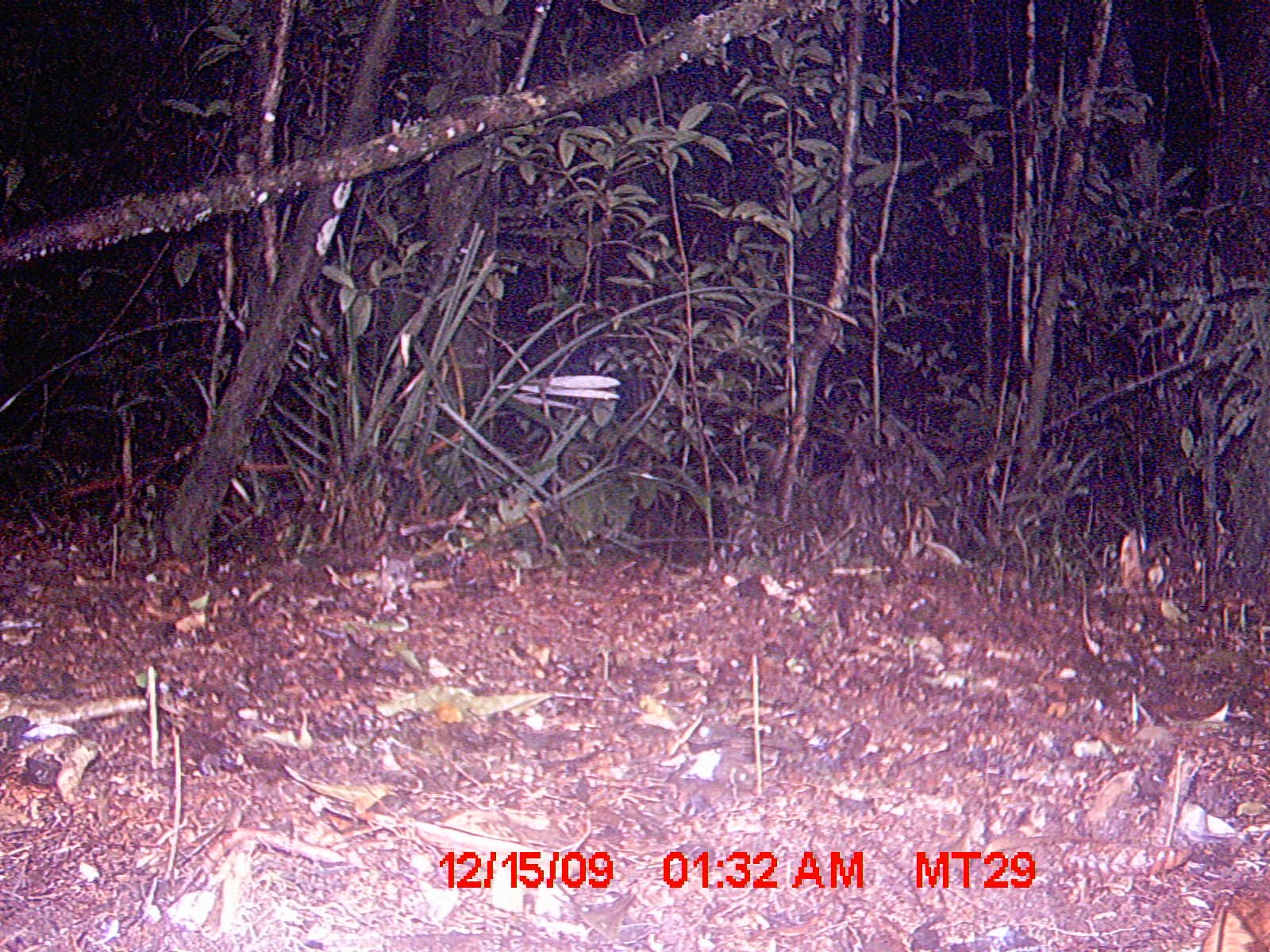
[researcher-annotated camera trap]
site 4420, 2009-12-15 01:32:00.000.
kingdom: Animalia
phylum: Chordata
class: Mammalia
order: Rodentia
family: Nesomyidae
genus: Eliurus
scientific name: Eliurus petteri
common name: petter's tuft-tailed rat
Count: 1.